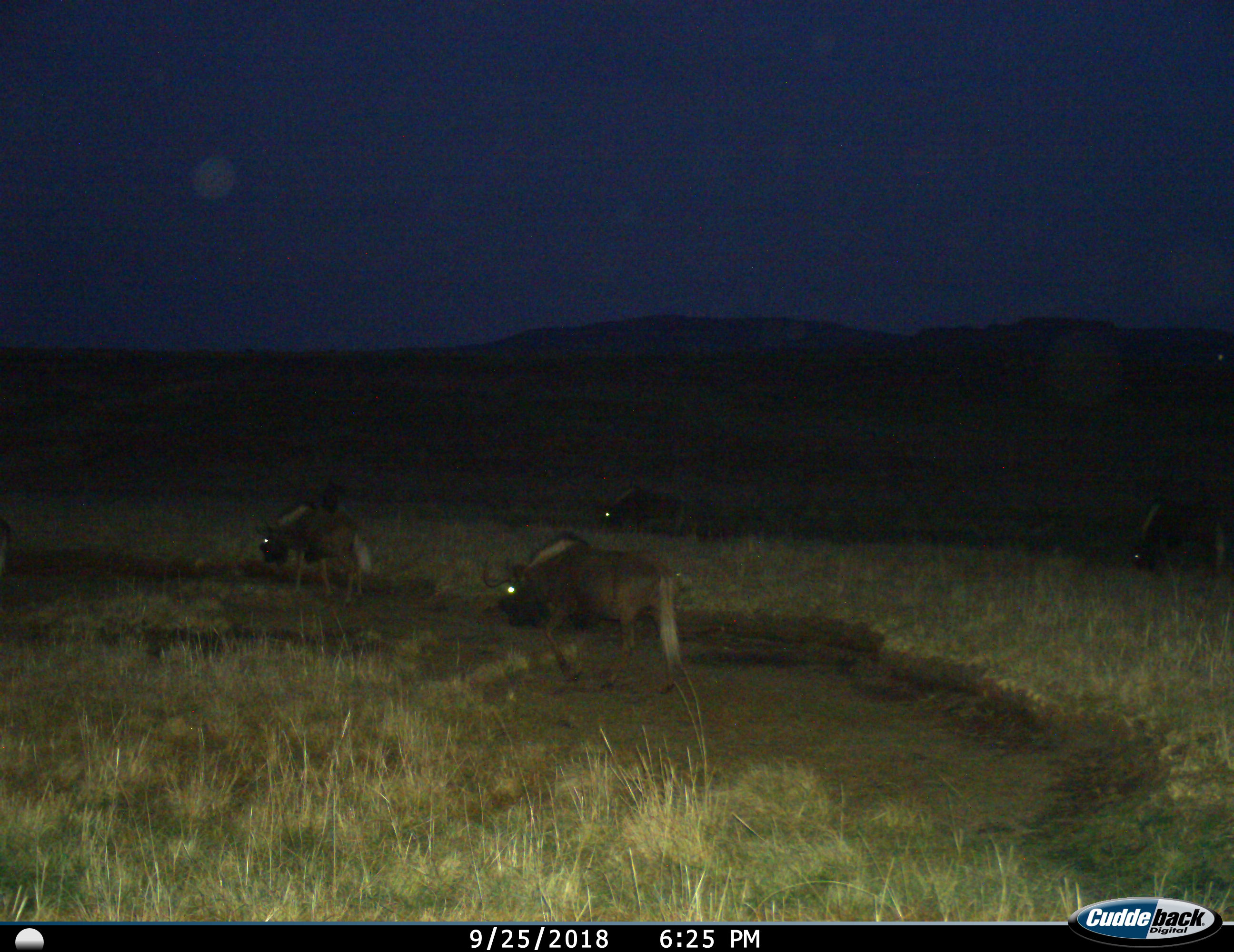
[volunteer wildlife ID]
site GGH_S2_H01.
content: unidentified animal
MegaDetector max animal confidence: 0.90